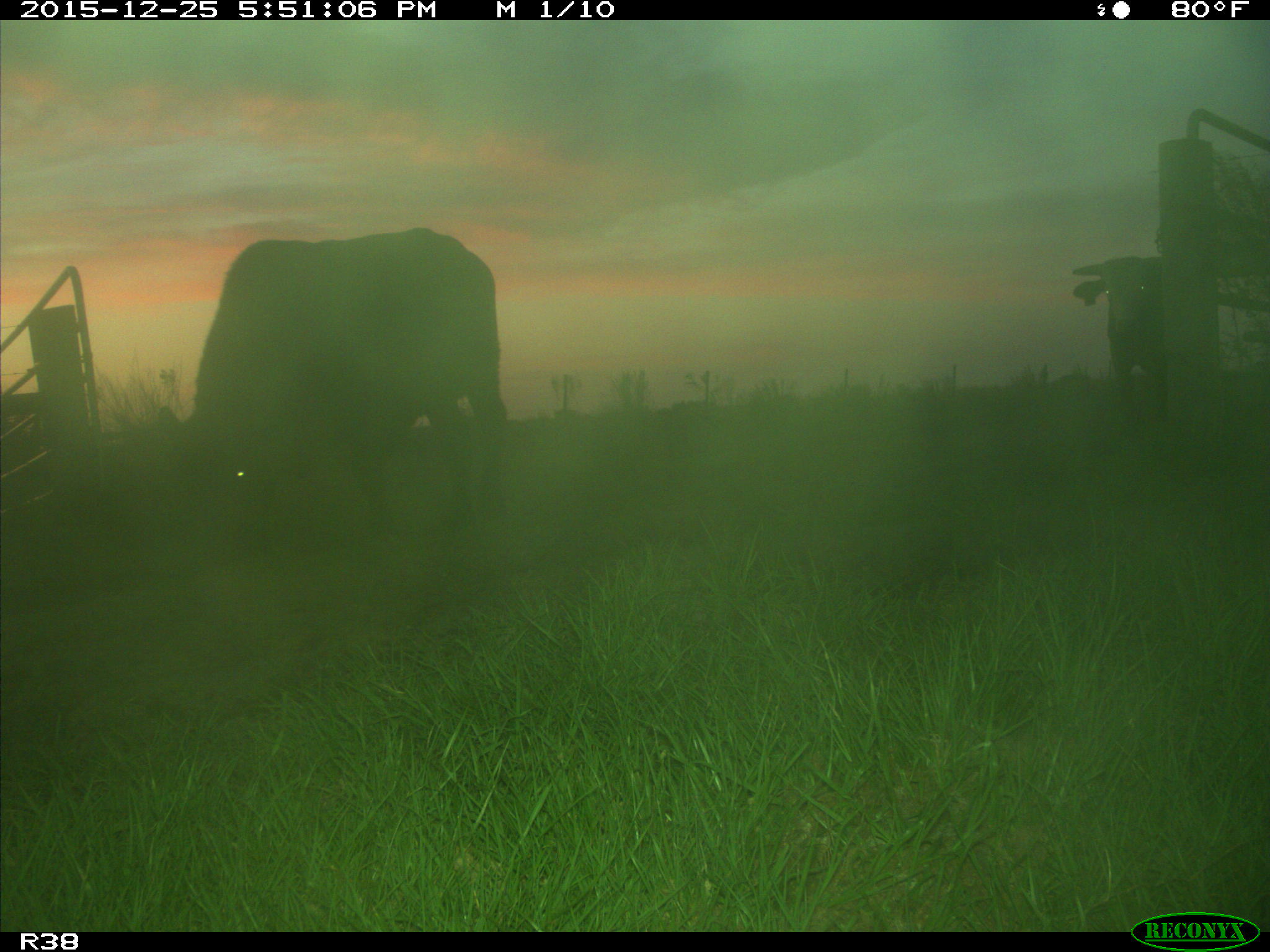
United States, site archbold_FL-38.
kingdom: Animalia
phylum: Chordata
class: Mammalia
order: Artiodactyla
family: Bovidae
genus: Bos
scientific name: Bos taurus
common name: domestic cow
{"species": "Bos taurus (domestic cow)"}